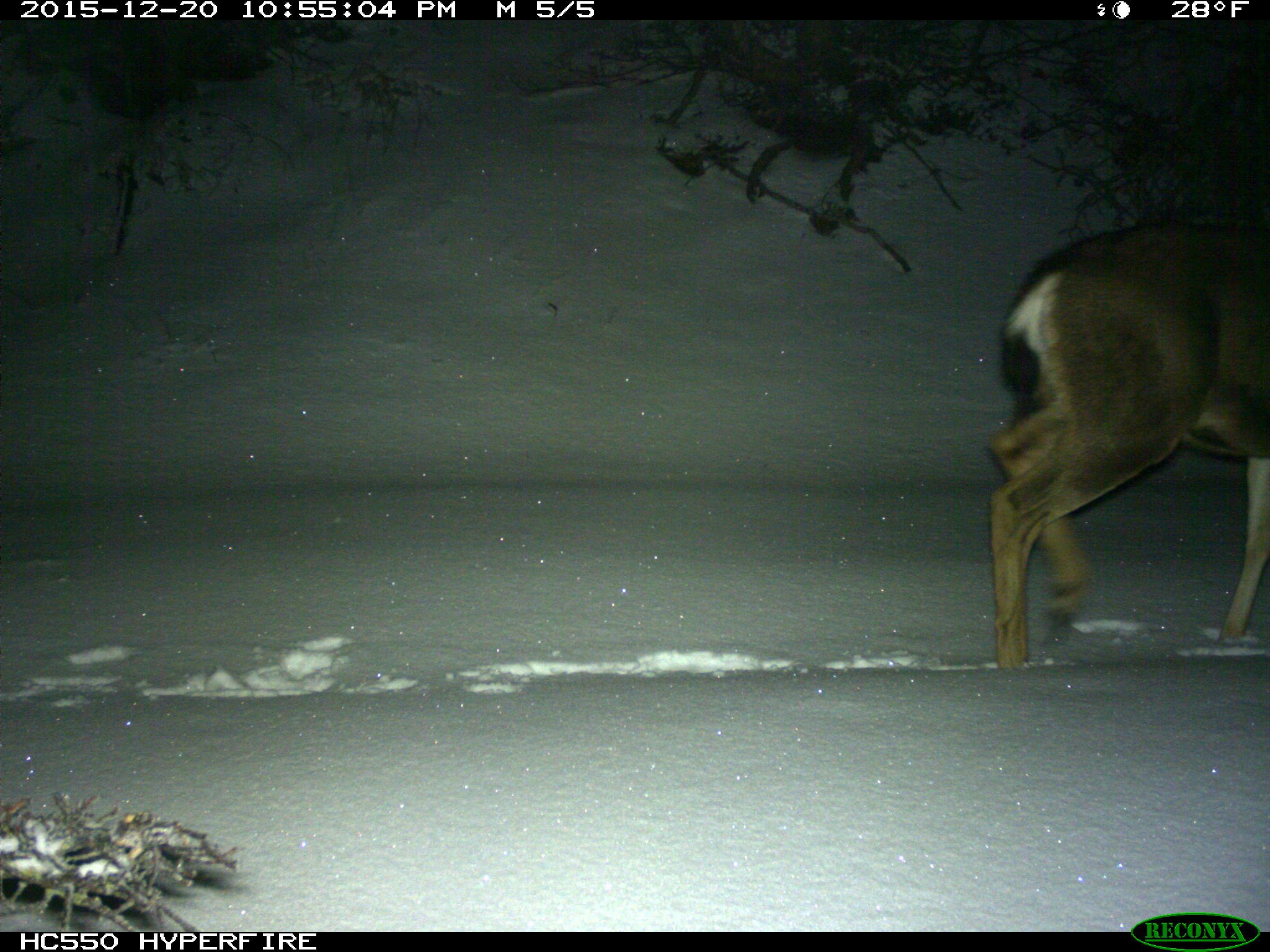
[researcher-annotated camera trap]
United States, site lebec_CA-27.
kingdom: Animalia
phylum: Chordata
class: Mammalia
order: Artiodactyla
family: Cervidae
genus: Odocoileus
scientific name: Odocoileus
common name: deer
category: unidentified deer